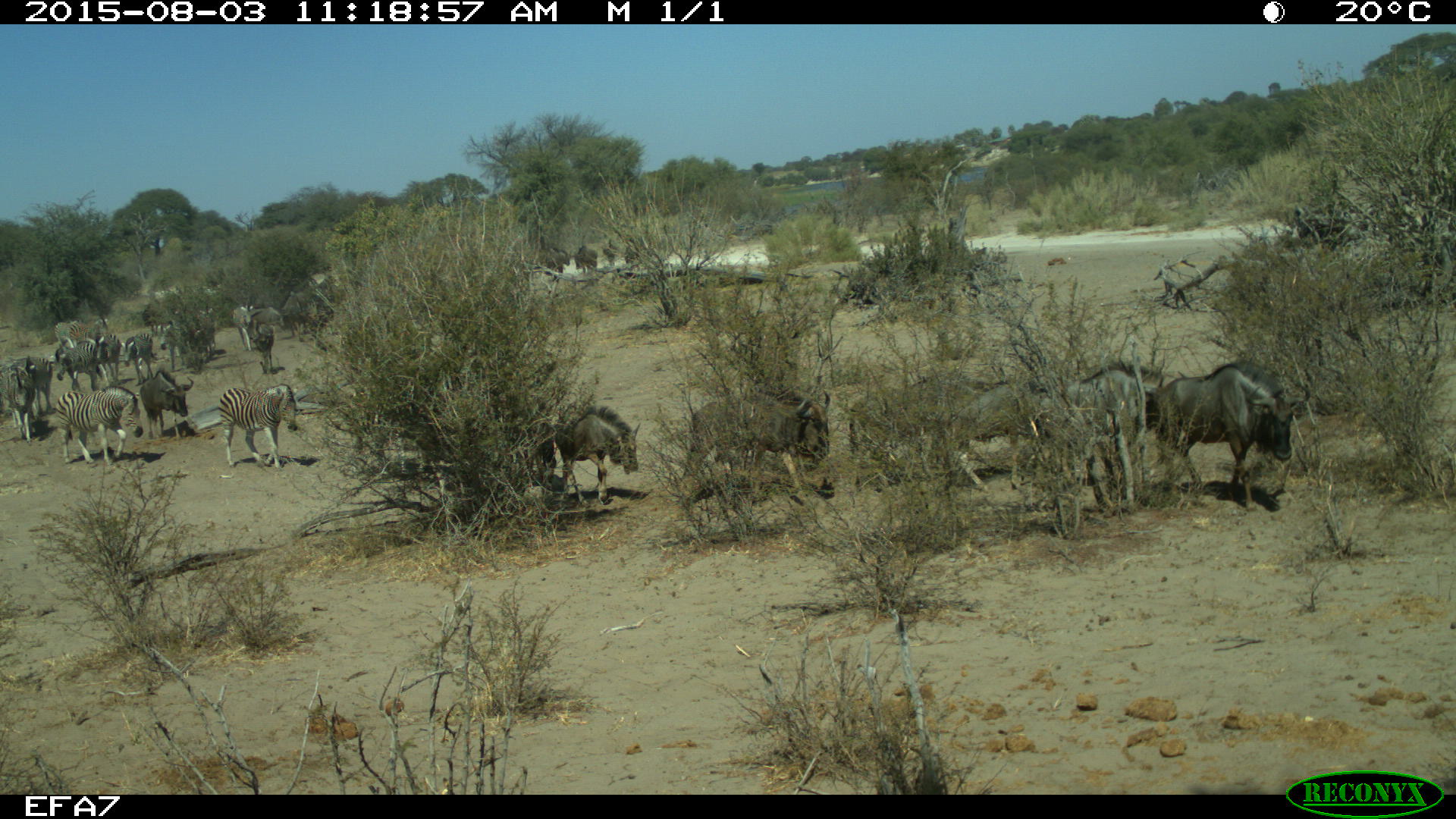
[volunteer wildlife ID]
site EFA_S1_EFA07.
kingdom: Animalia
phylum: Chordata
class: Mammalia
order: Artiodactyla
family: Bovidae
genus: Connochaetes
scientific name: Connochaetes taurinus taurinus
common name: blue wildebeest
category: wildebeestblue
Wildebeestblue (blue wildebeest) (Connochaetes taurinus taurinus), count 11-50. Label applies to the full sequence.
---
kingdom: Animalia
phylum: Chordata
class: Mammalia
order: Perissodactyla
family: Equidae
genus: Equus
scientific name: Equus quagga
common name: plains zebra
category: zebraplains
Zebraplains (plains zebra) (Equus quagga), count 10. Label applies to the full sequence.